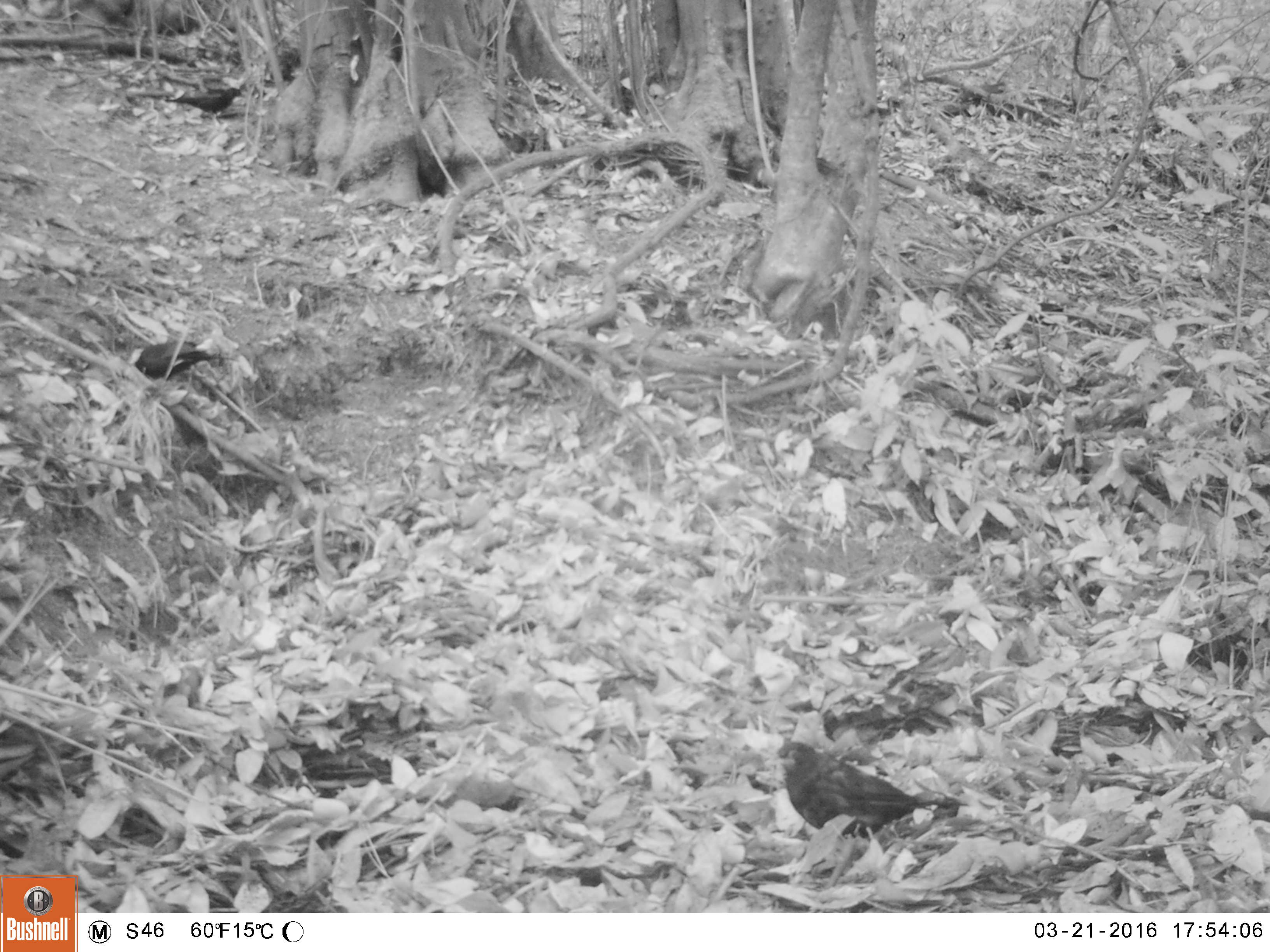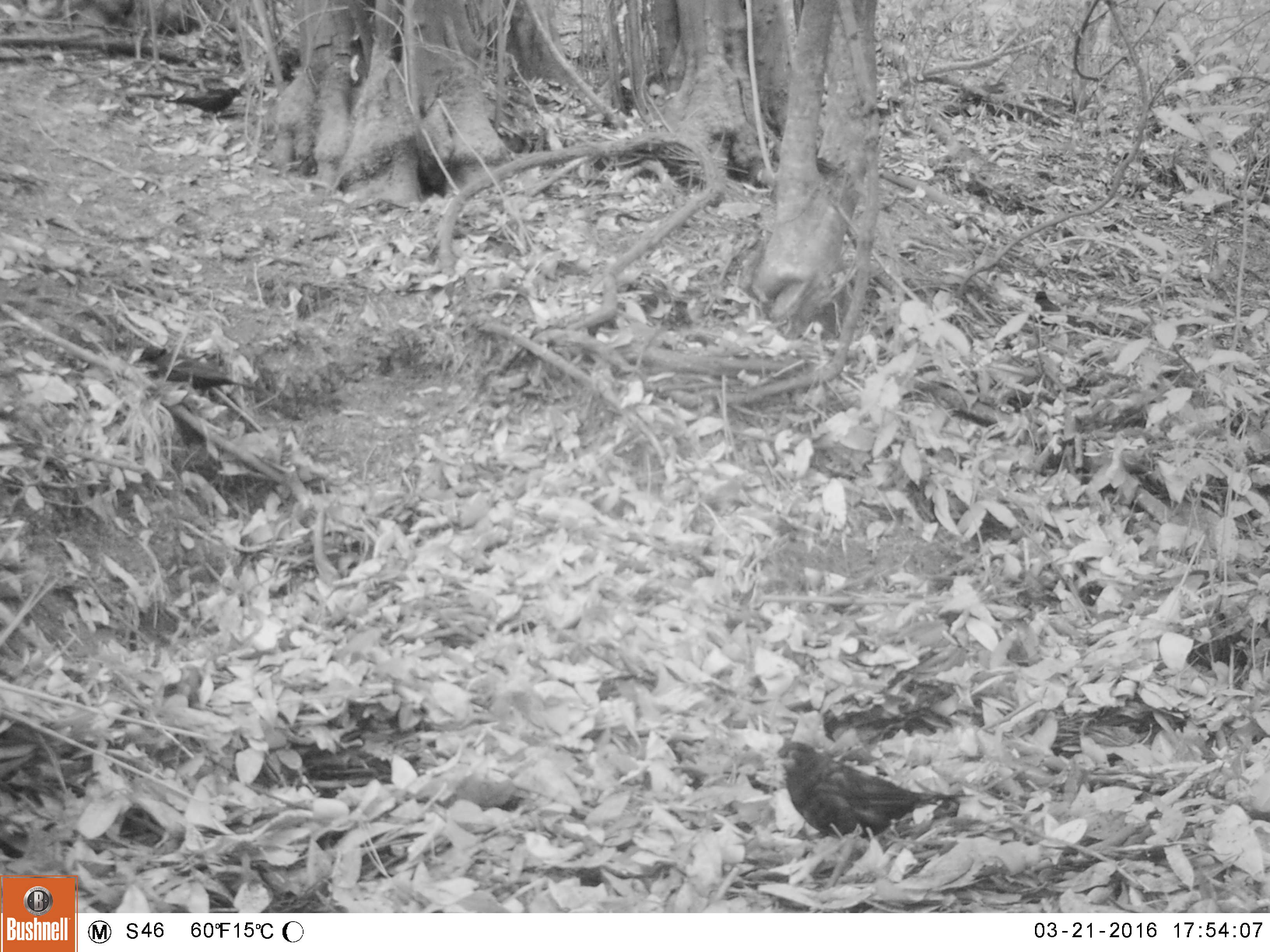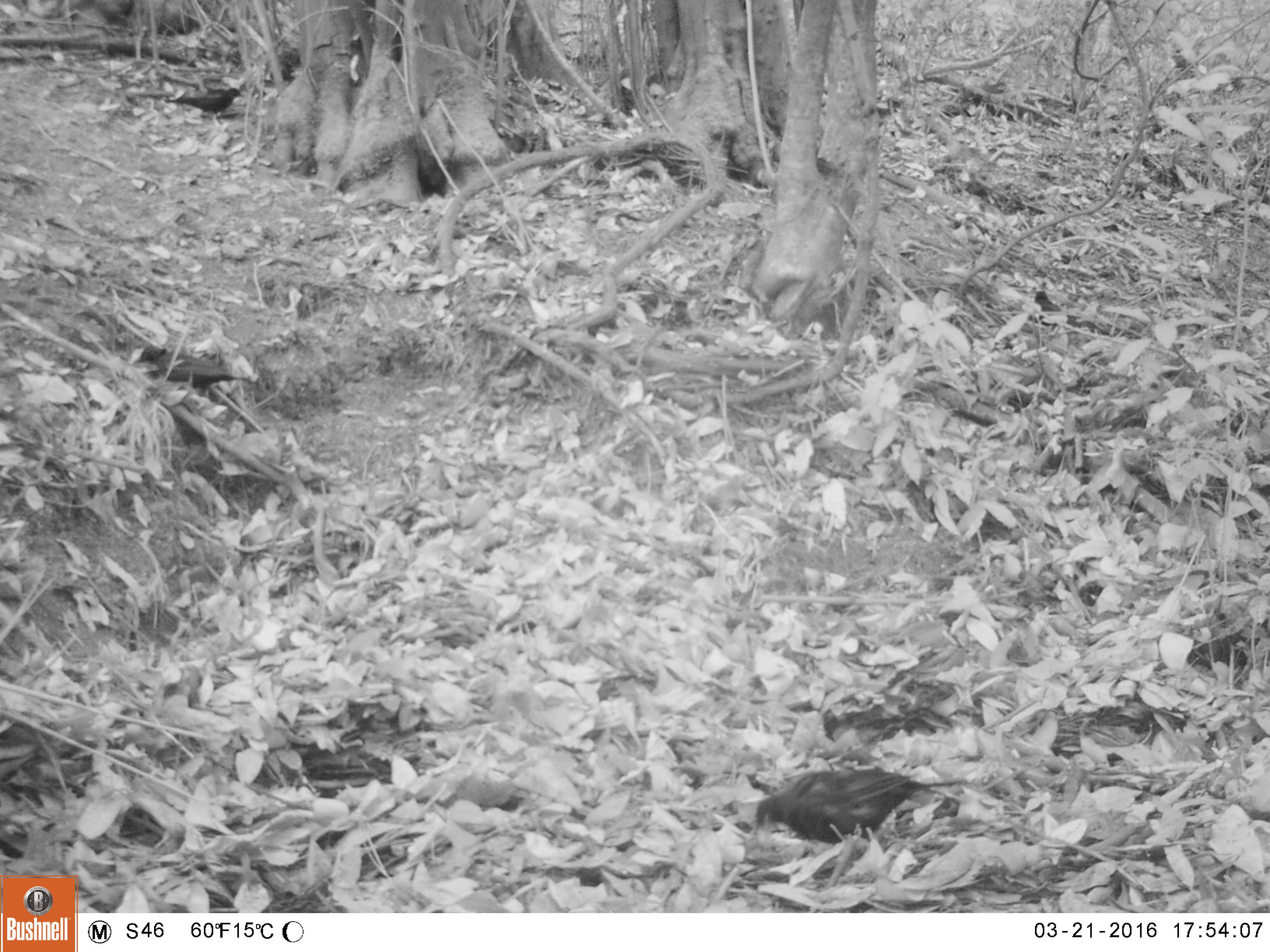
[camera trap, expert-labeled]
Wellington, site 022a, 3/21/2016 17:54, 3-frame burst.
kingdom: Animalia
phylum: Chordata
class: Aves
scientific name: Aves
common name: bird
Bird (Aves).